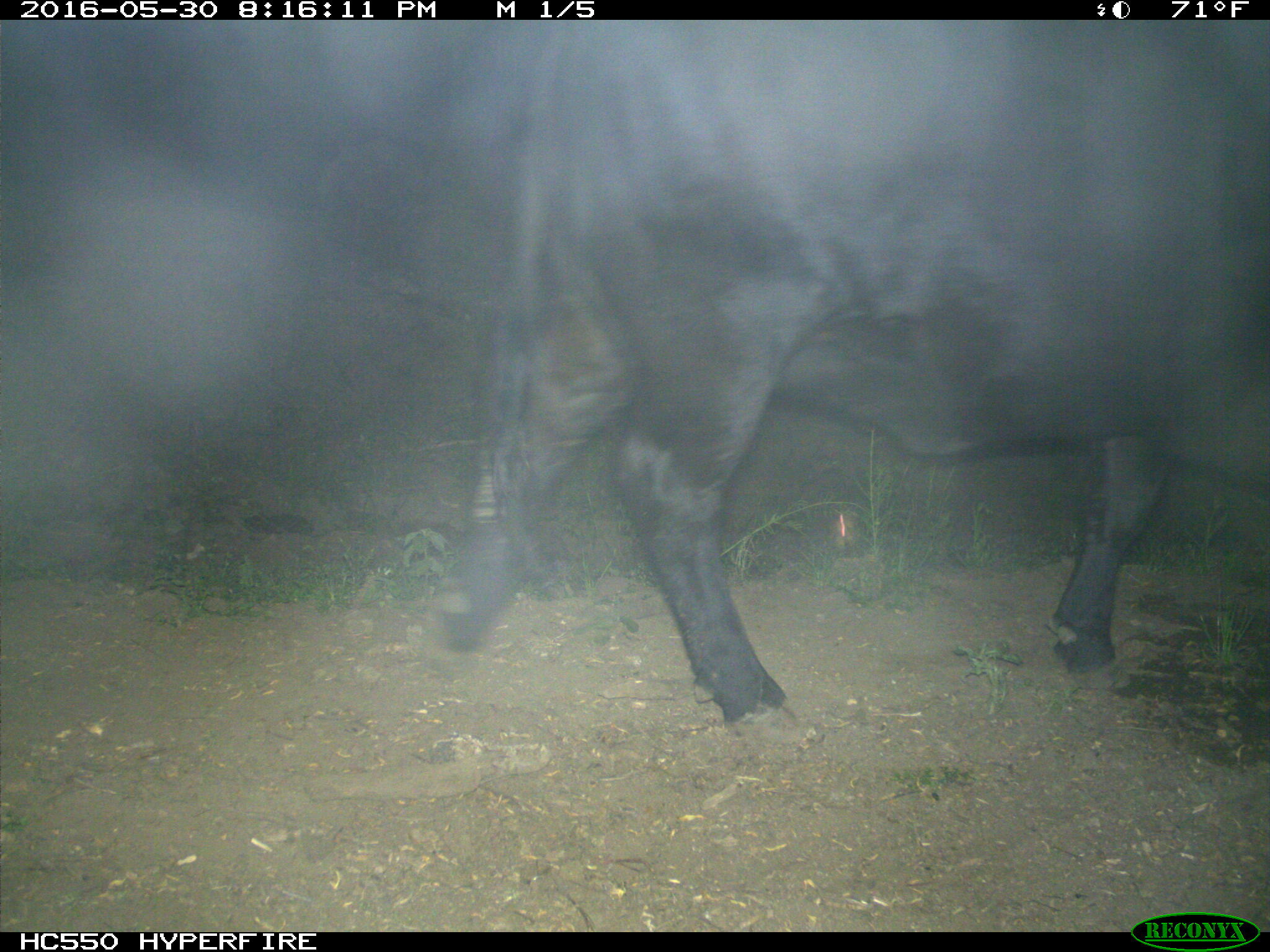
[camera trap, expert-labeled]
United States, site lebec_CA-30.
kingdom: Animalia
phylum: Chordata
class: Mammalia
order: Artiodactyla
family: Bovidae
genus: Bos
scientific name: Bos taurus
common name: domestic cow